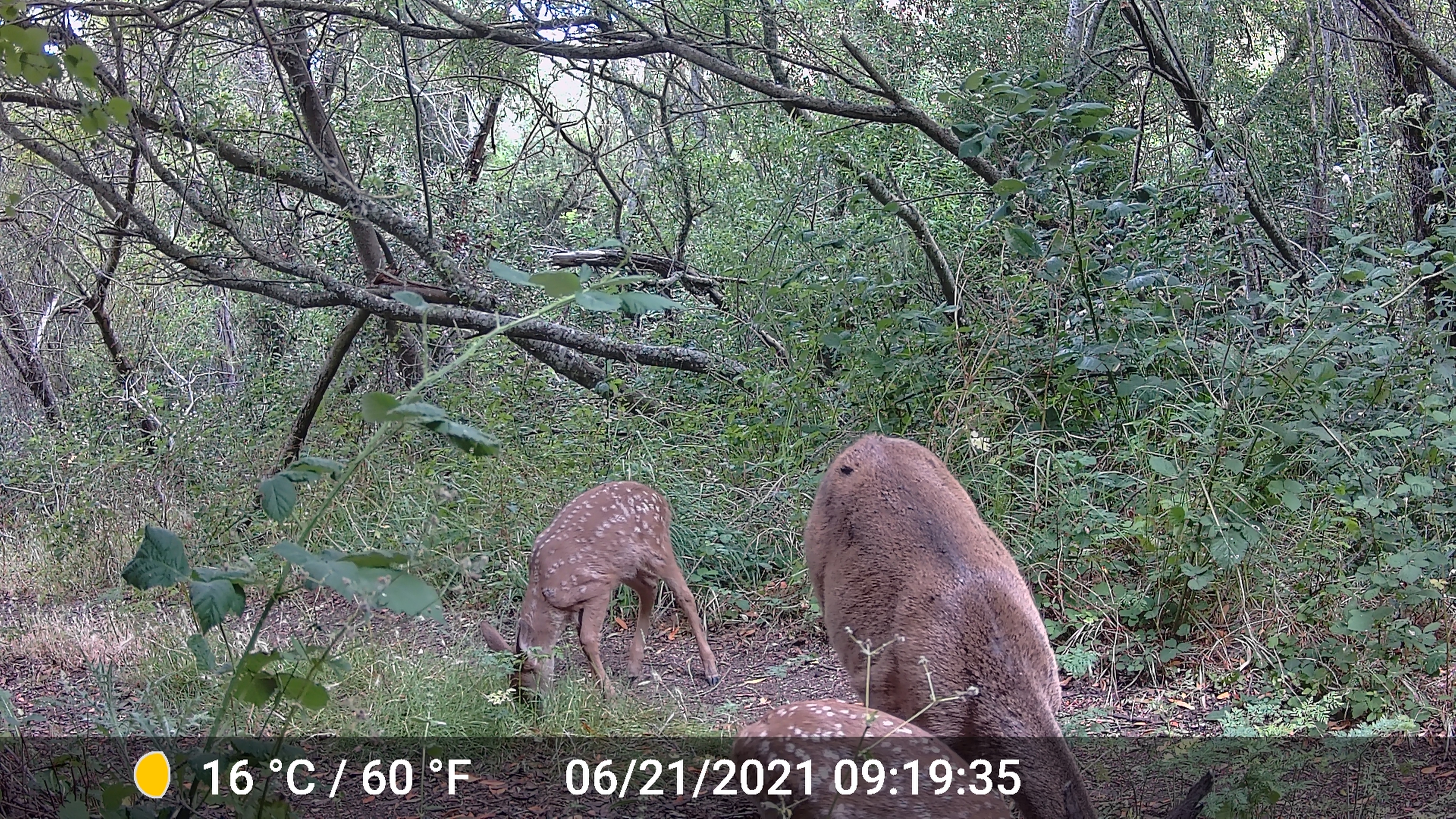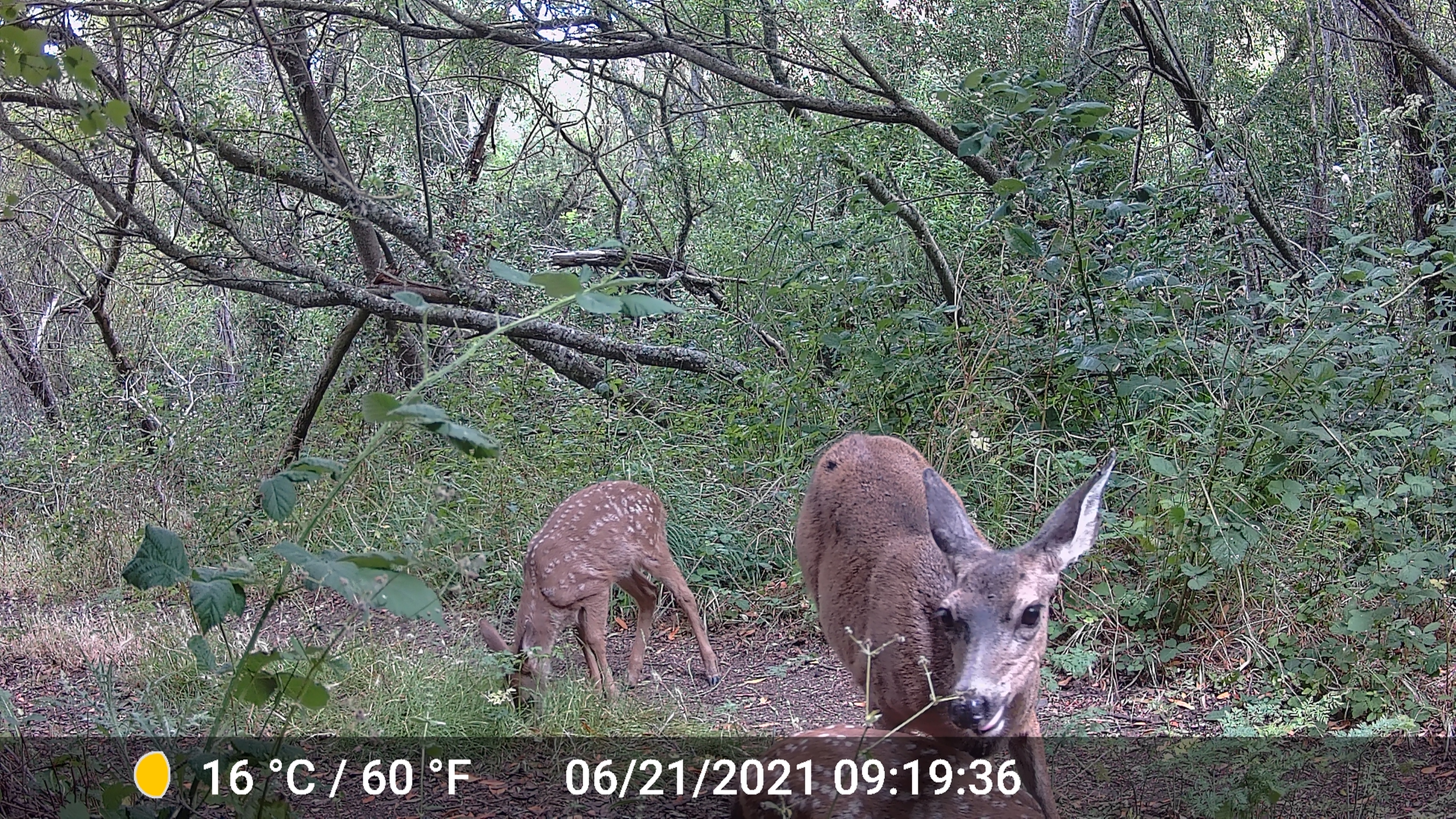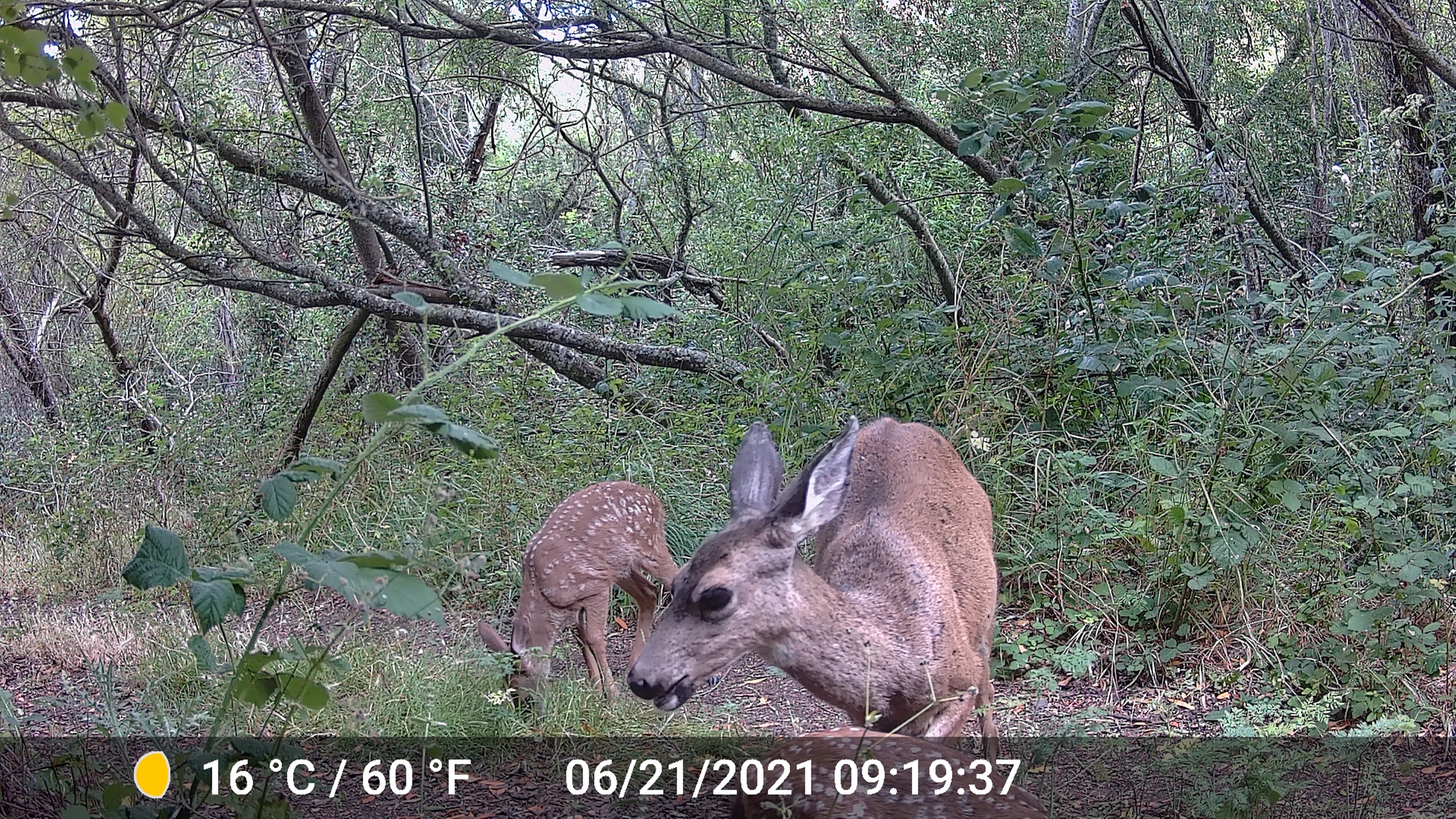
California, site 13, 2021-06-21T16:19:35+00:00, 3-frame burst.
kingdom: Animalia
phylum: Chordata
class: Mammalia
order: Artiodactyla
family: Cervidae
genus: Odocoileus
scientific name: Odocoileus hemionus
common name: mule deer